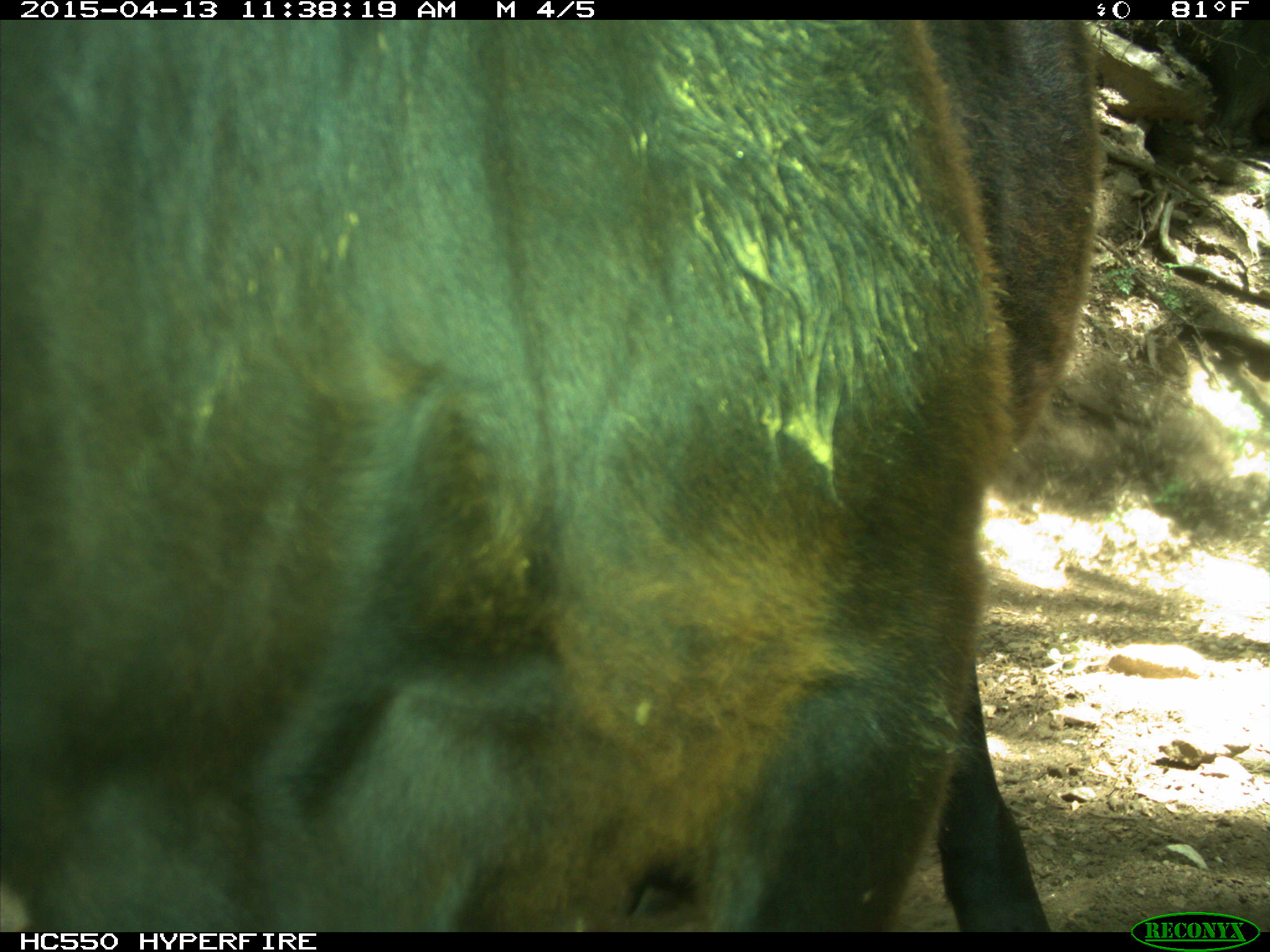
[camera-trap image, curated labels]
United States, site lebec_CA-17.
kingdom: Animalia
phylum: Chordata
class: Mammalia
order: Artiodactyla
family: Bovidae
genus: Bos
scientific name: Bos taurus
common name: domestic cow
Bos taurus (domestic cow).